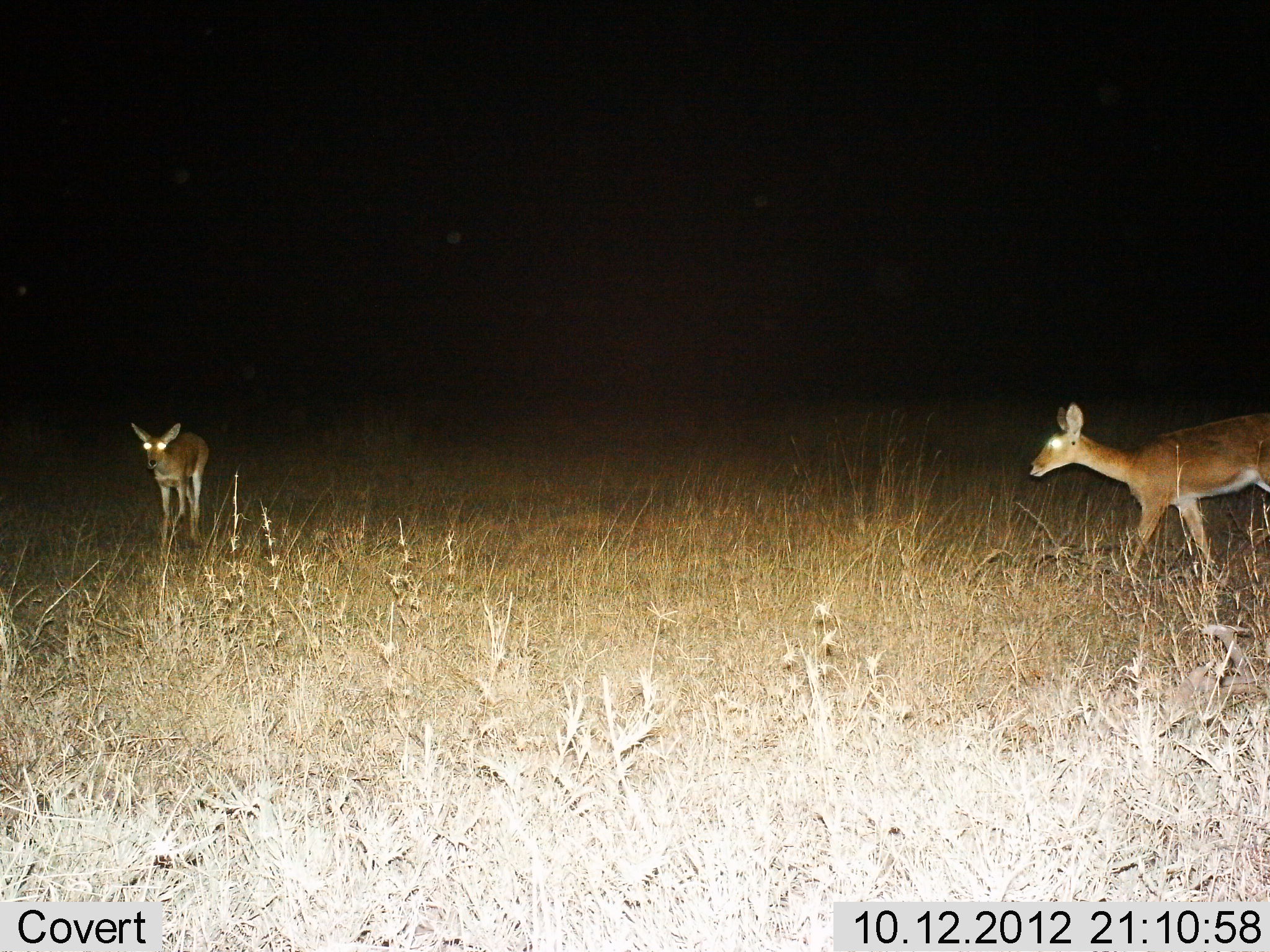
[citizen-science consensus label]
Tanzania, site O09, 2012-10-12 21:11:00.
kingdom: Animalia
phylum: Chordata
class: Mammalia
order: Artiodactyla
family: Bovidae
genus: Redunca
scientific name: Redunca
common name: reedbuck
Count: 2.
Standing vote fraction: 80%.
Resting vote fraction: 0%.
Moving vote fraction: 80%.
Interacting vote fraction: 0%.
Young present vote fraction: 0%.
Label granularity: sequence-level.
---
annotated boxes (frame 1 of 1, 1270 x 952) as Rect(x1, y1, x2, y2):
animal: Rect(1024, 401, 1269, 581); Rect(128, 415, 208, 555)